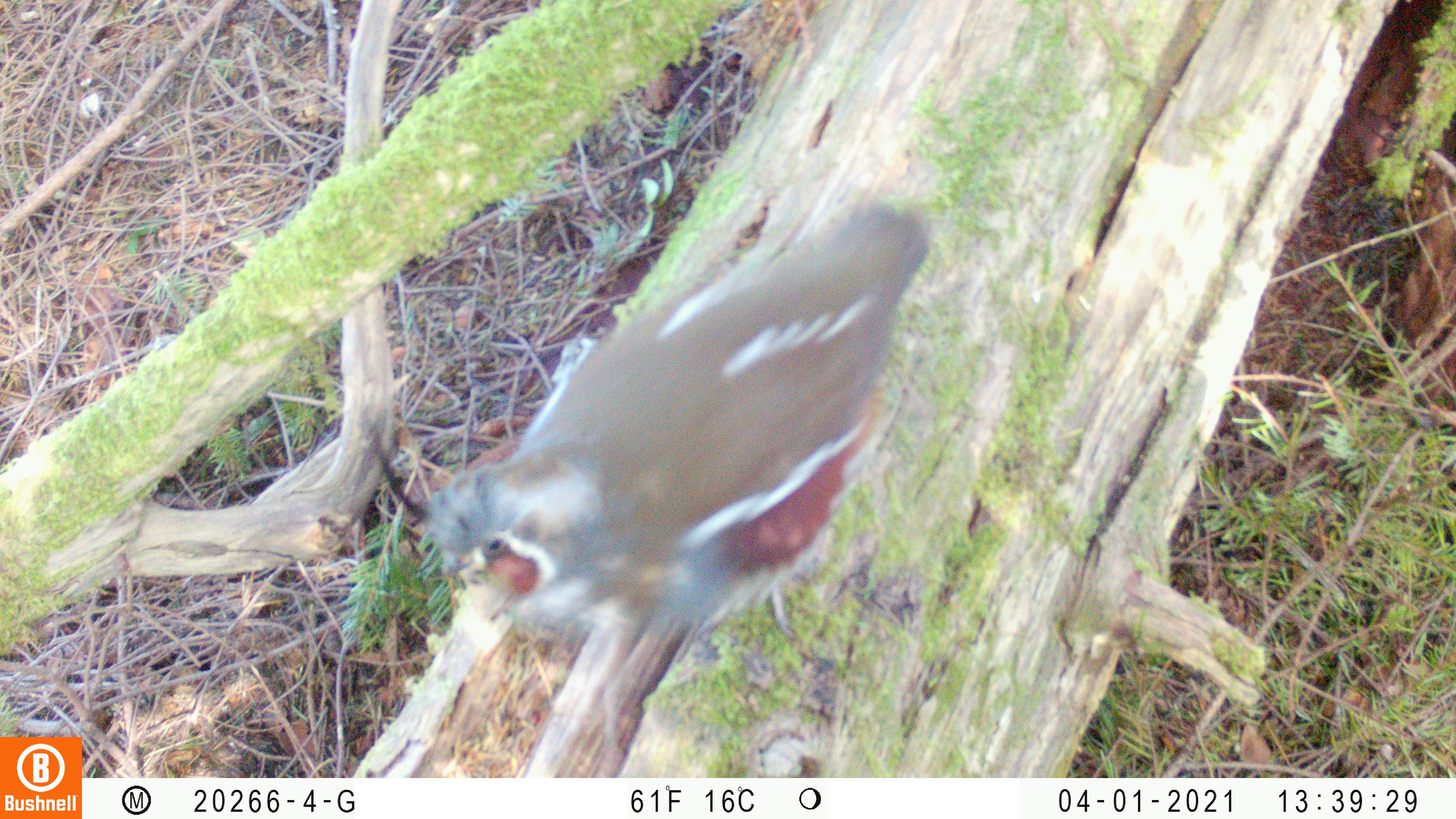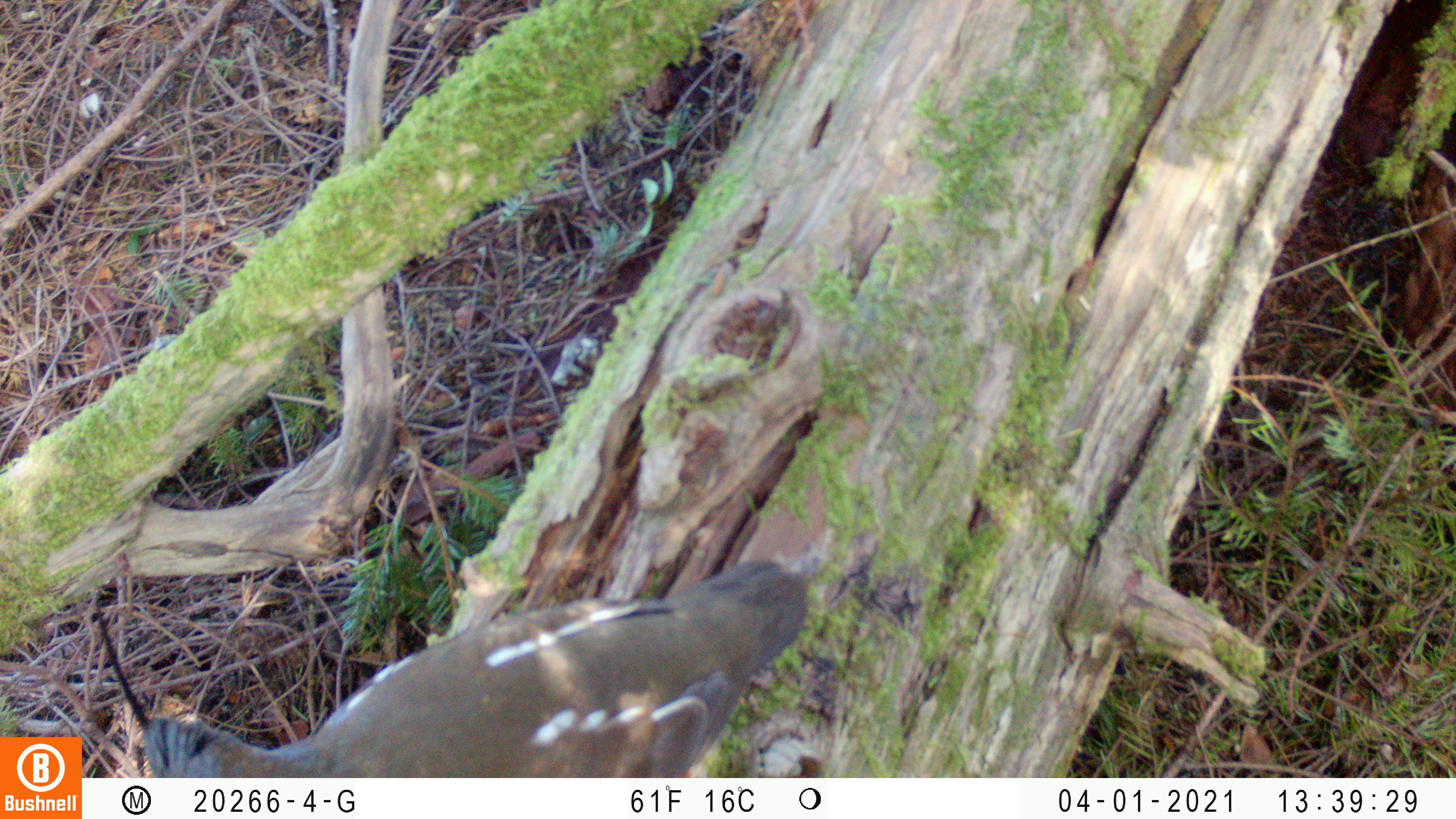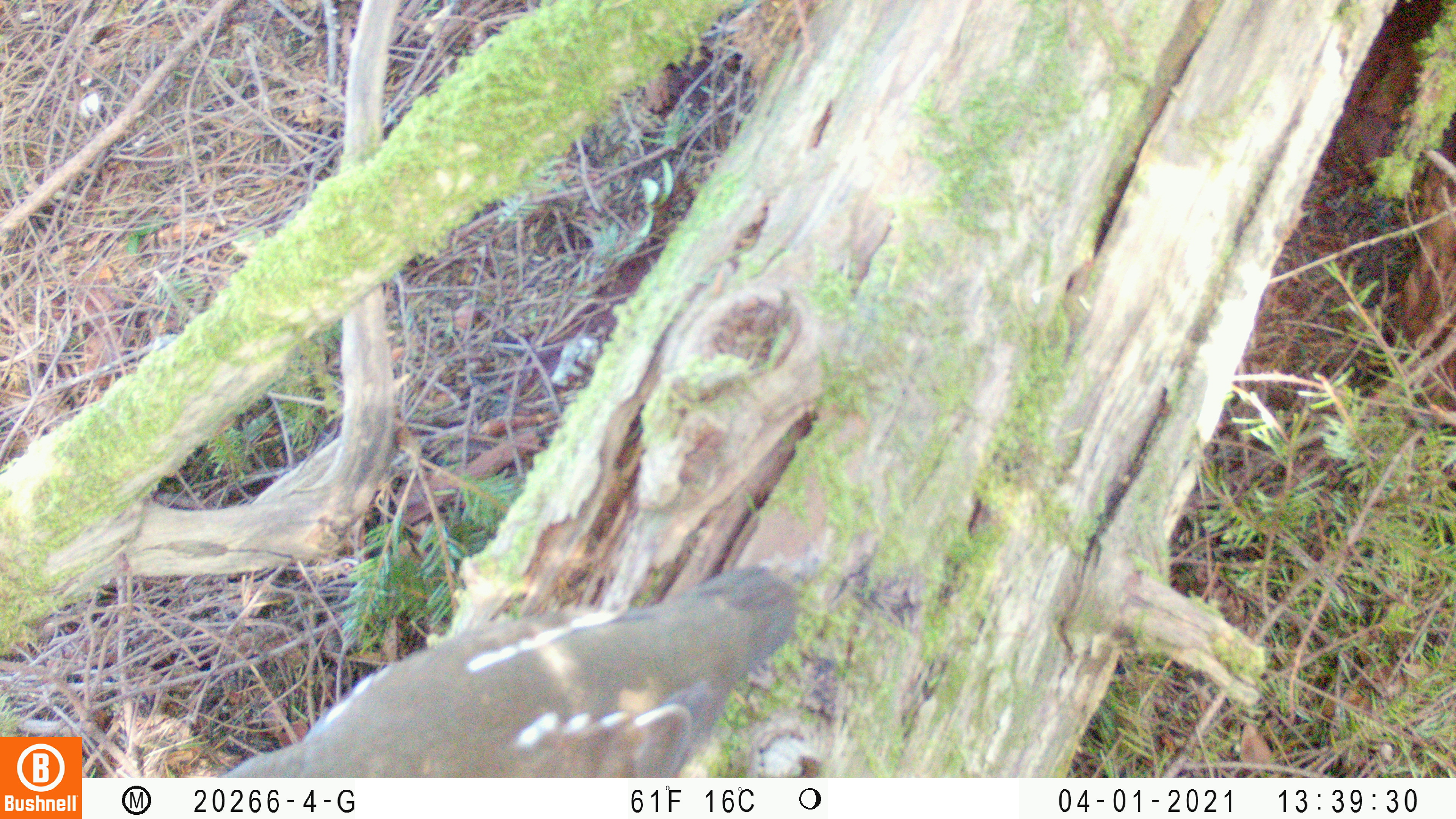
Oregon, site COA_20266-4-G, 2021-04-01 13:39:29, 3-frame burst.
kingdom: Animalia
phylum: Chordata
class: Aves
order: Galliformes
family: Odontophoridae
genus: Oreortyx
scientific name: Oreortyx pictus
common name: mountain quail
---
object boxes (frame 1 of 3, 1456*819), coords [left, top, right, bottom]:
mountain quail: [341, 152, 966, 708]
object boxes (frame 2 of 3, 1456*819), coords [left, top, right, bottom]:
mountain quail: [88, 531, 827, 777]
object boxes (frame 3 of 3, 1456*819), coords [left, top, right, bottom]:
mountain quail: [125, 558, 828, 778]